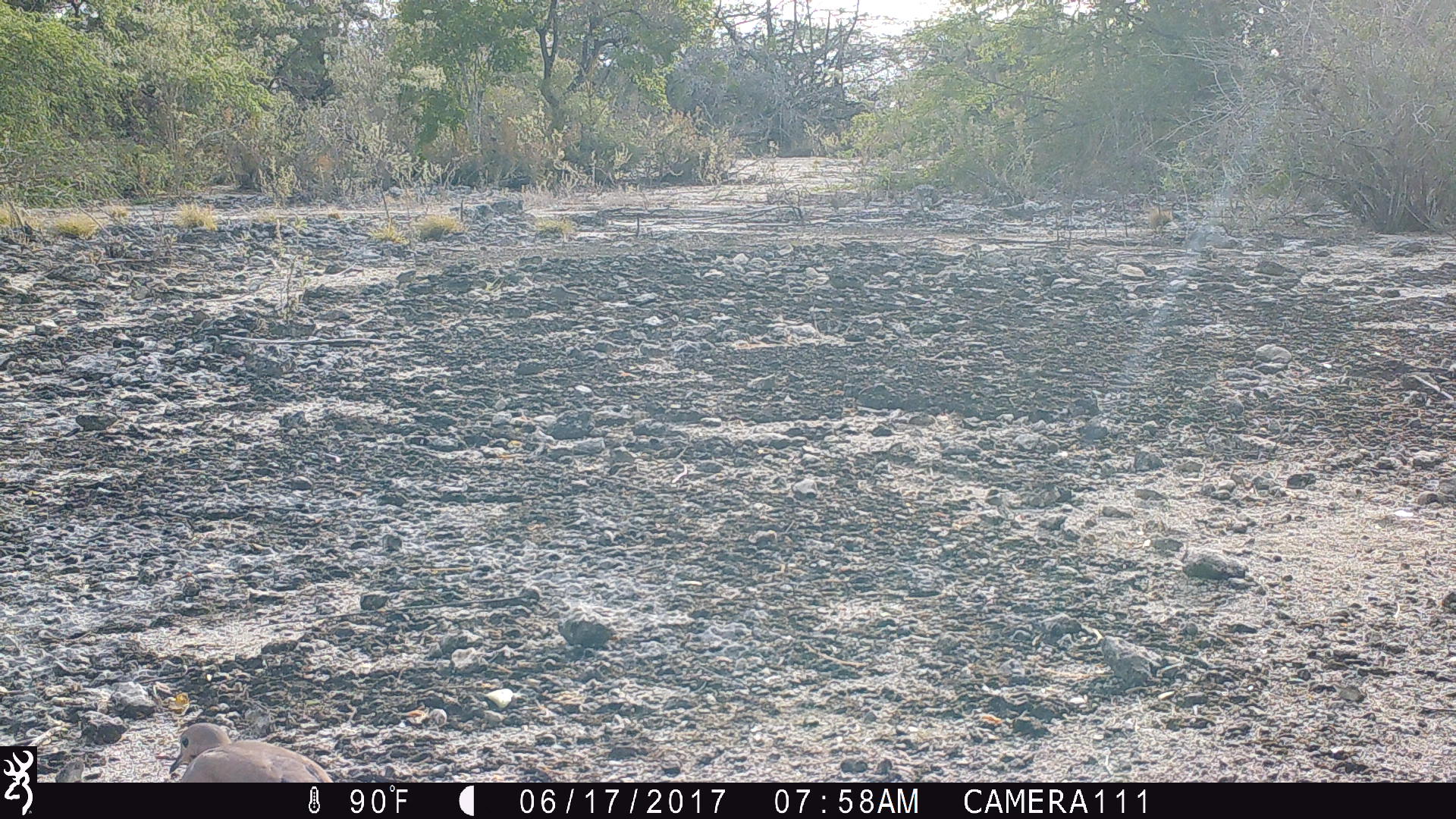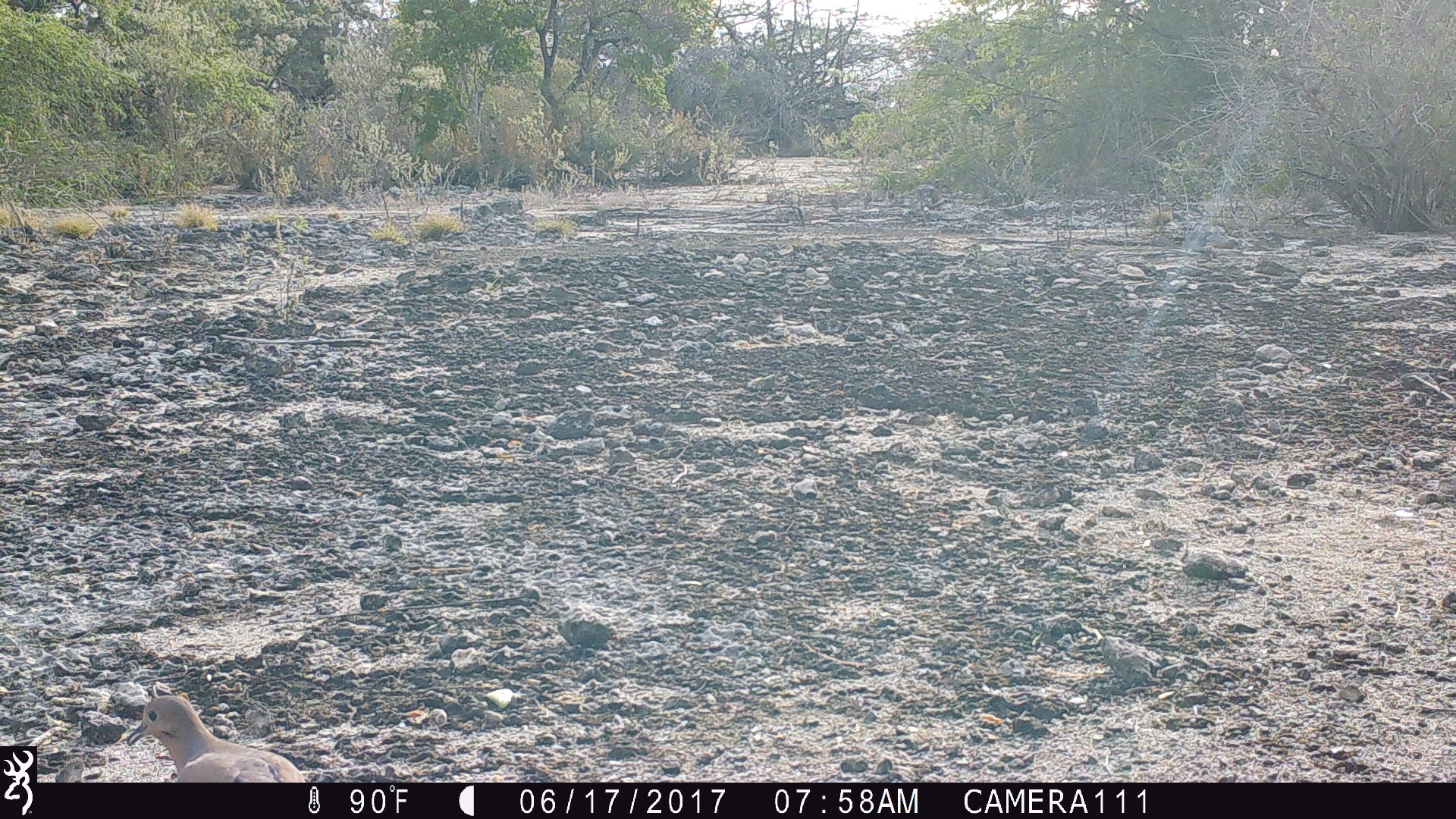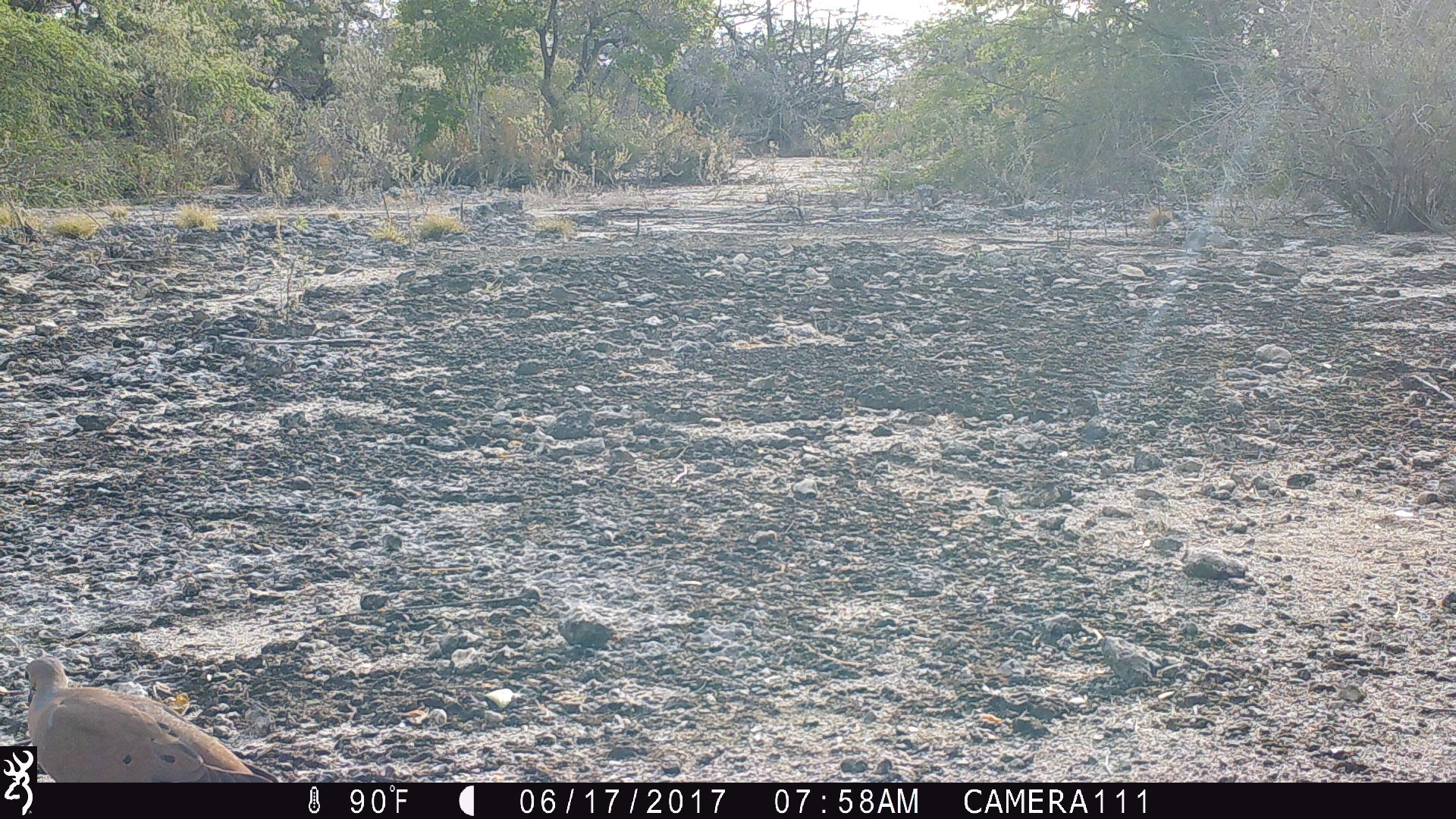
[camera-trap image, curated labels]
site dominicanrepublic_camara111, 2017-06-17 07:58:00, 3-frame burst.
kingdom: Animalia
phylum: Chordata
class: Aves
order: Columbiformes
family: Columbidae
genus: Zenaida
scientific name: Zenaida asiatica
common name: white-winged dove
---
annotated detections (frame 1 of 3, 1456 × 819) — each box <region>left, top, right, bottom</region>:
white-winged dove: <region>161, 715, 332, 783</region>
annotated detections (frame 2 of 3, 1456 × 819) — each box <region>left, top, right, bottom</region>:
white-winged dove: <region>125, 684, 310, 783</region>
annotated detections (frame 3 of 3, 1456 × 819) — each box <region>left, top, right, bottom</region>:
white-winged dove: <region>20, 655, 275, 782</region>